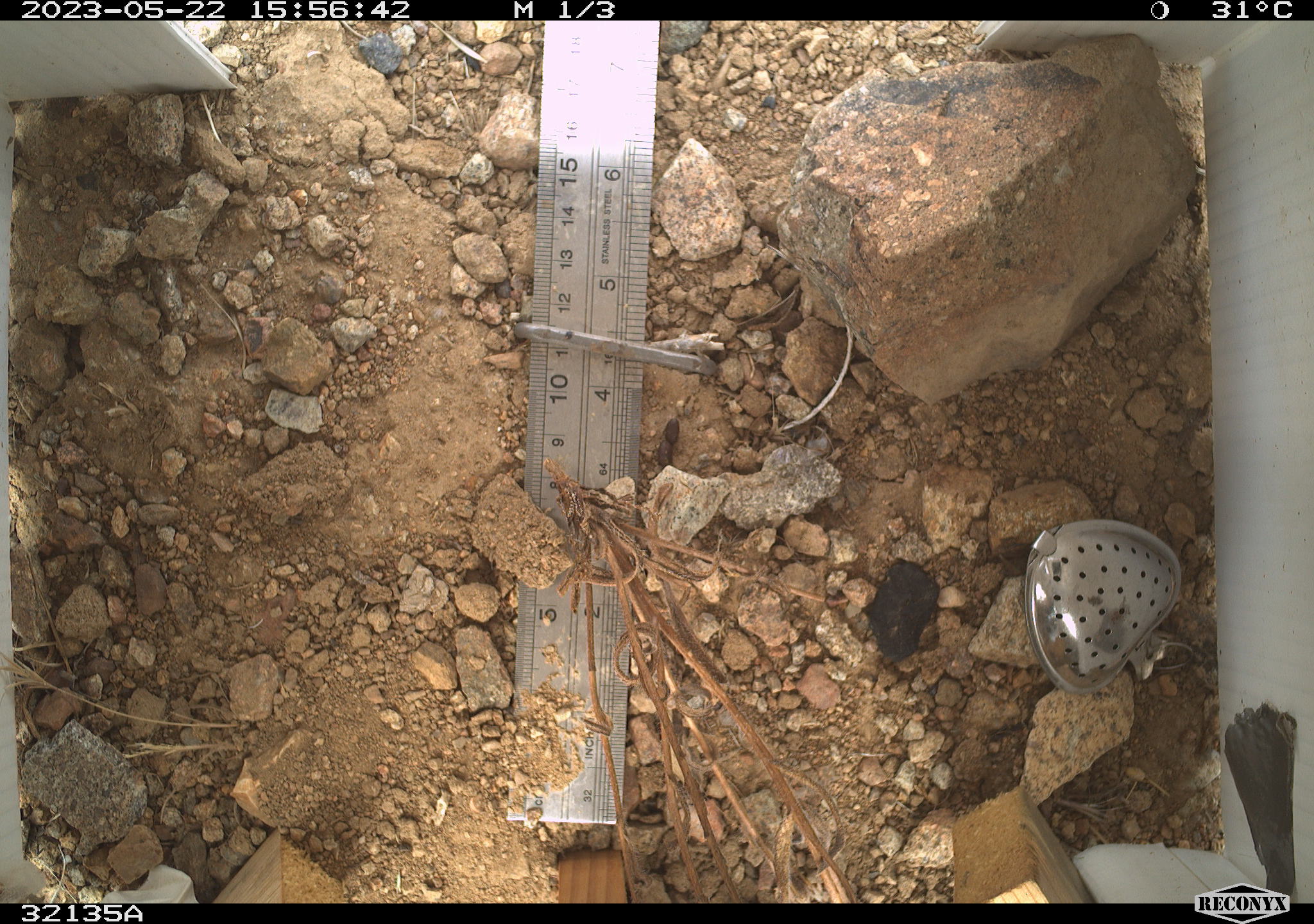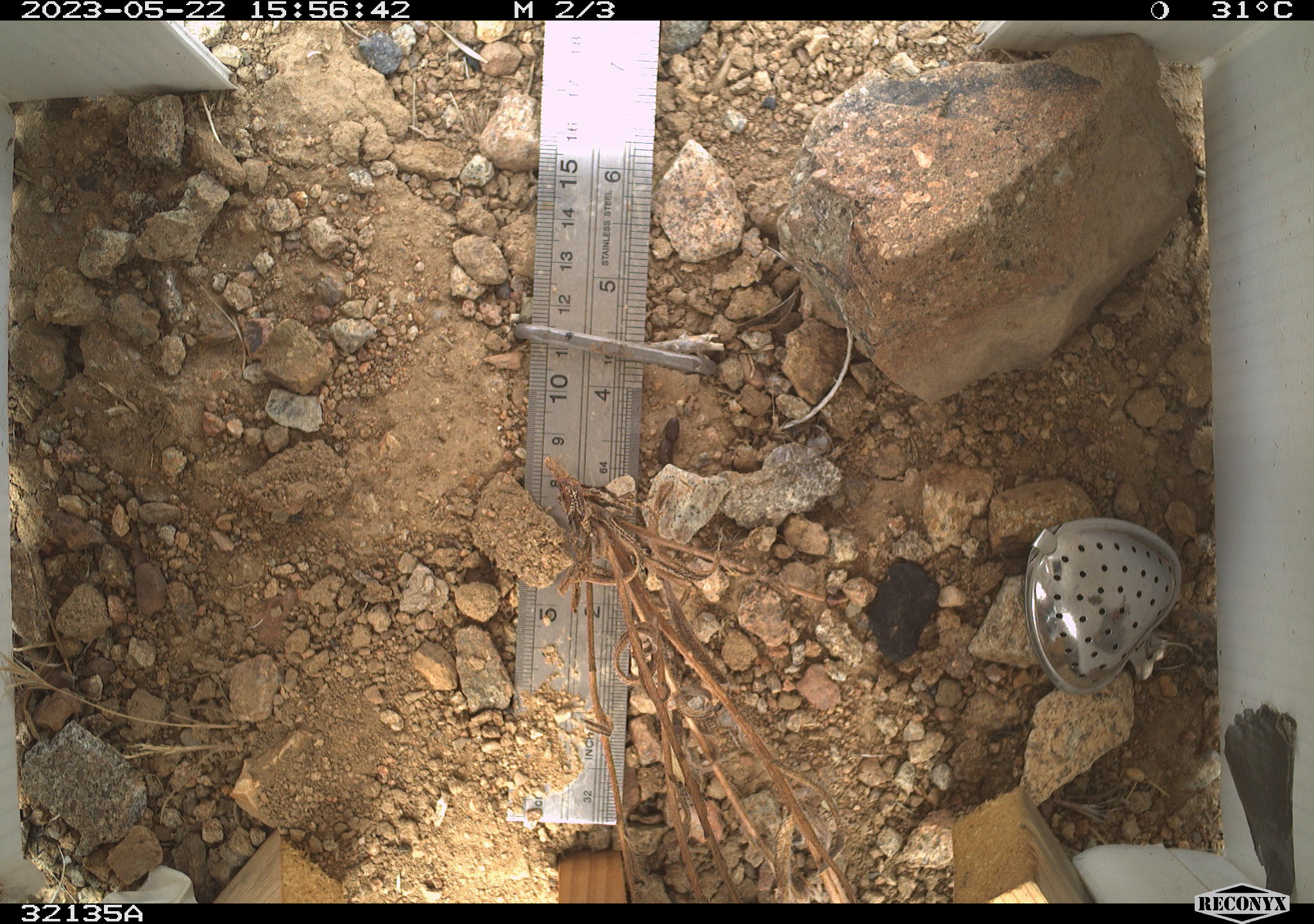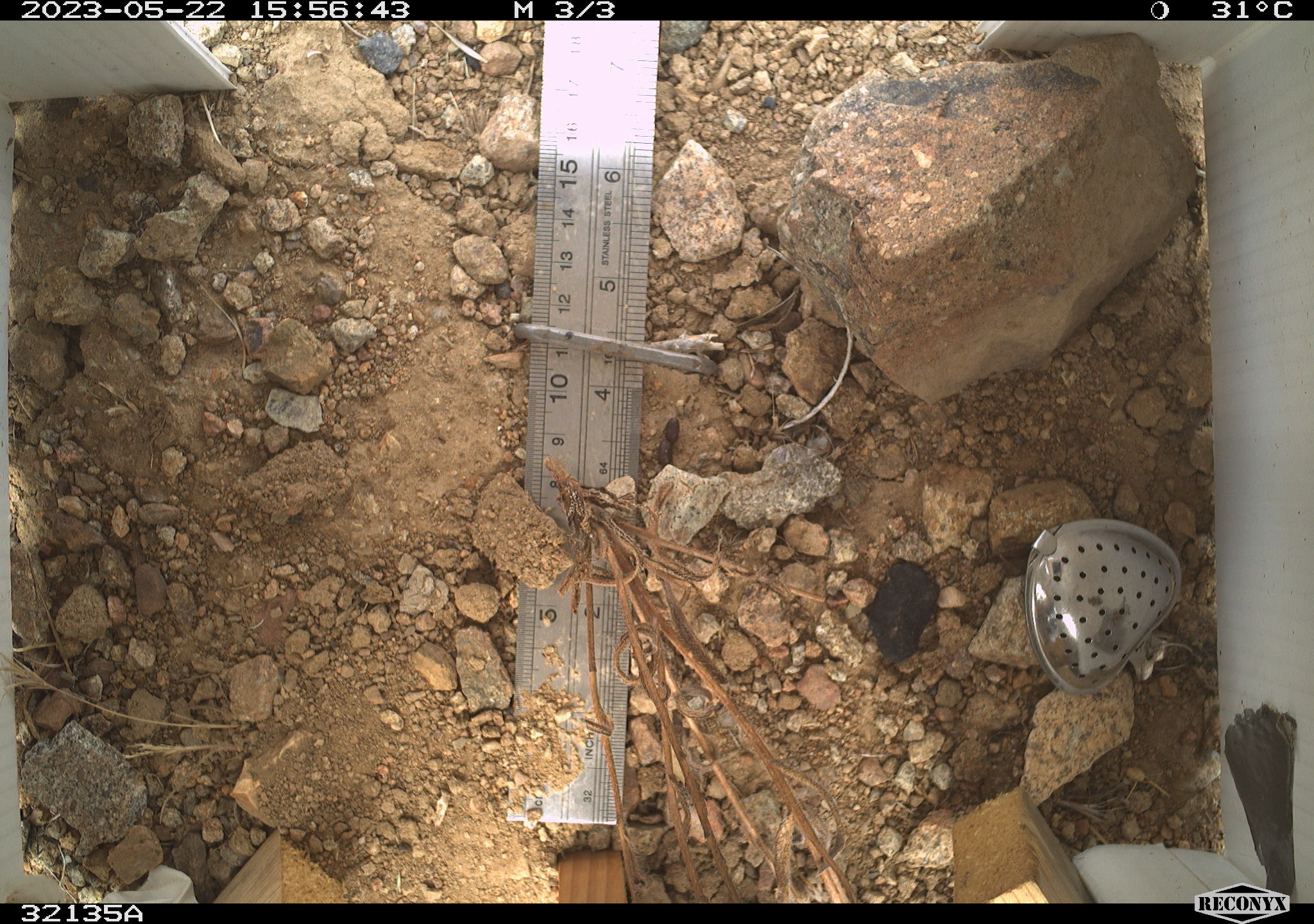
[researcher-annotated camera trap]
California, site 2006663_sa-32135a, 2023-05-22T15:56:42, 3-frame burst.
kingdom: Animalia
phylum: Chordata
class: Mammalia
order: Rodentia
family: Sciuridae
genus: Ammospermophilus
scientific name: Ammospermophilus leucurus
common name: white-tailed antelope squirrel